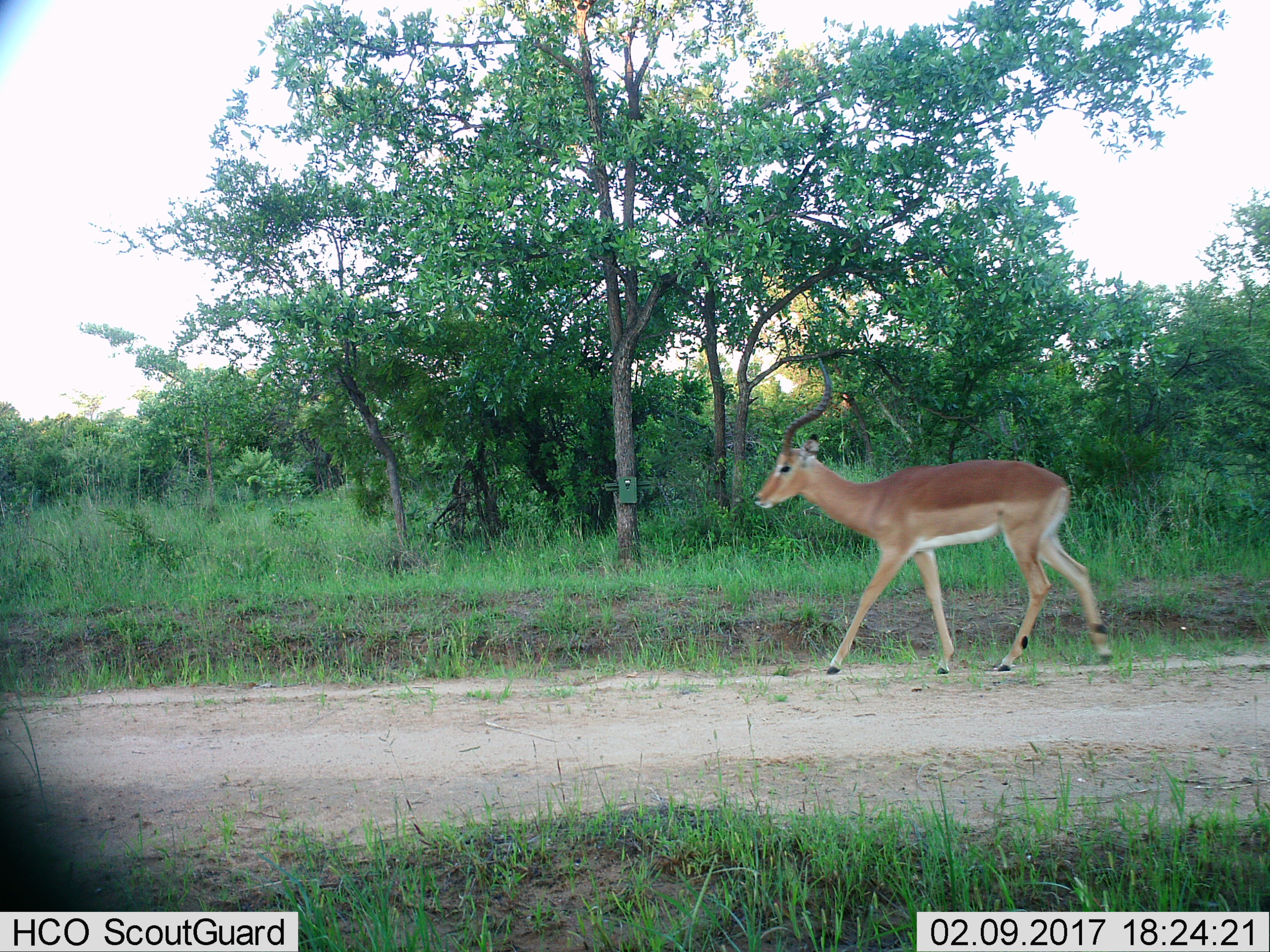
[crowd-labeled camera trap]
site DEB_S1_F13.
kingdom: Animalia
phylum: Chordata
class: Mammalia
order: Artiodactyla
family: Bovidae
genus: Aepyceros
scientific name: Aepyceros melampus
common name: impala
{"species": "impala (Aepyceros melampus)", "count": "1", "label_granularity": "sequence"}